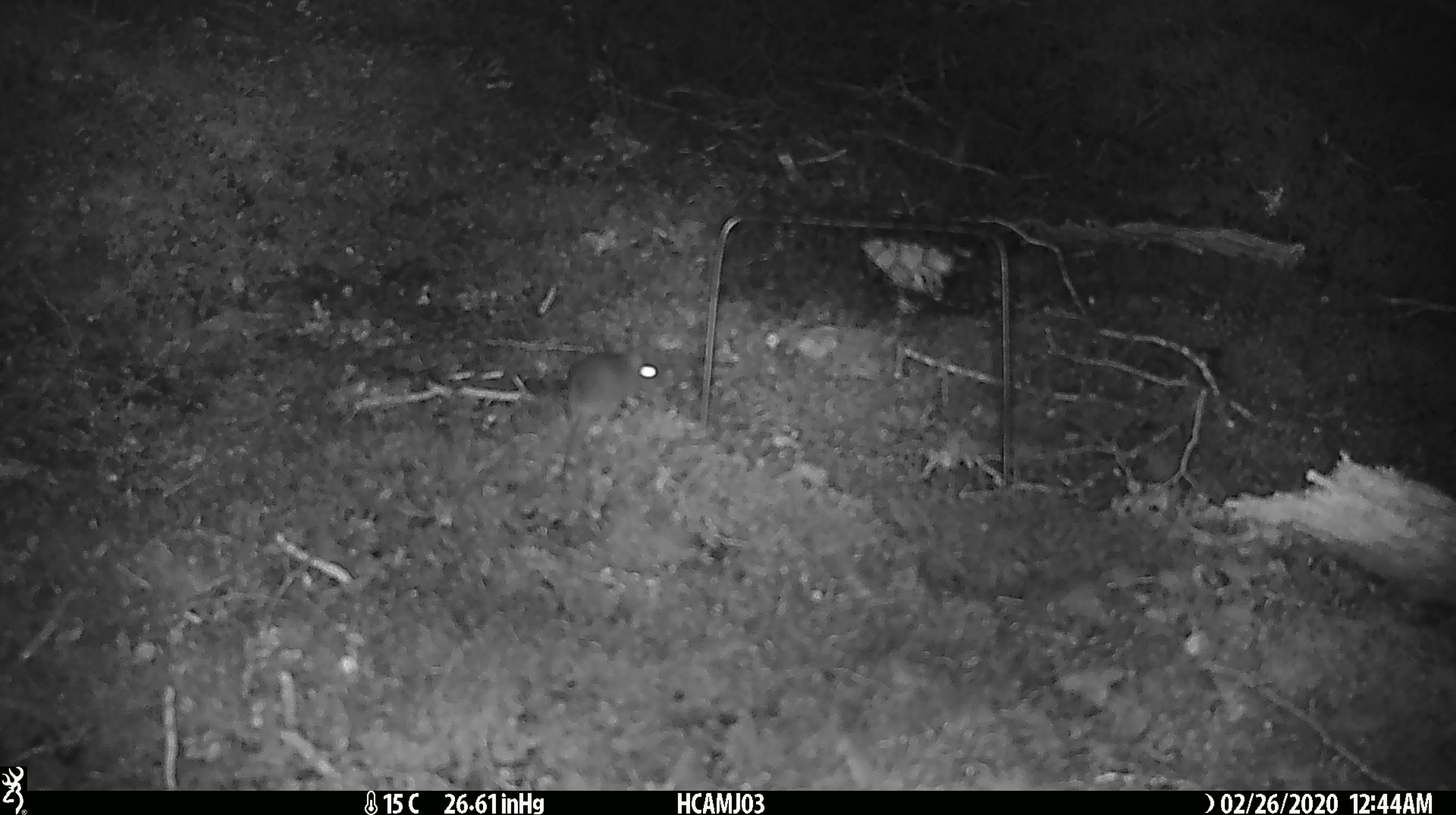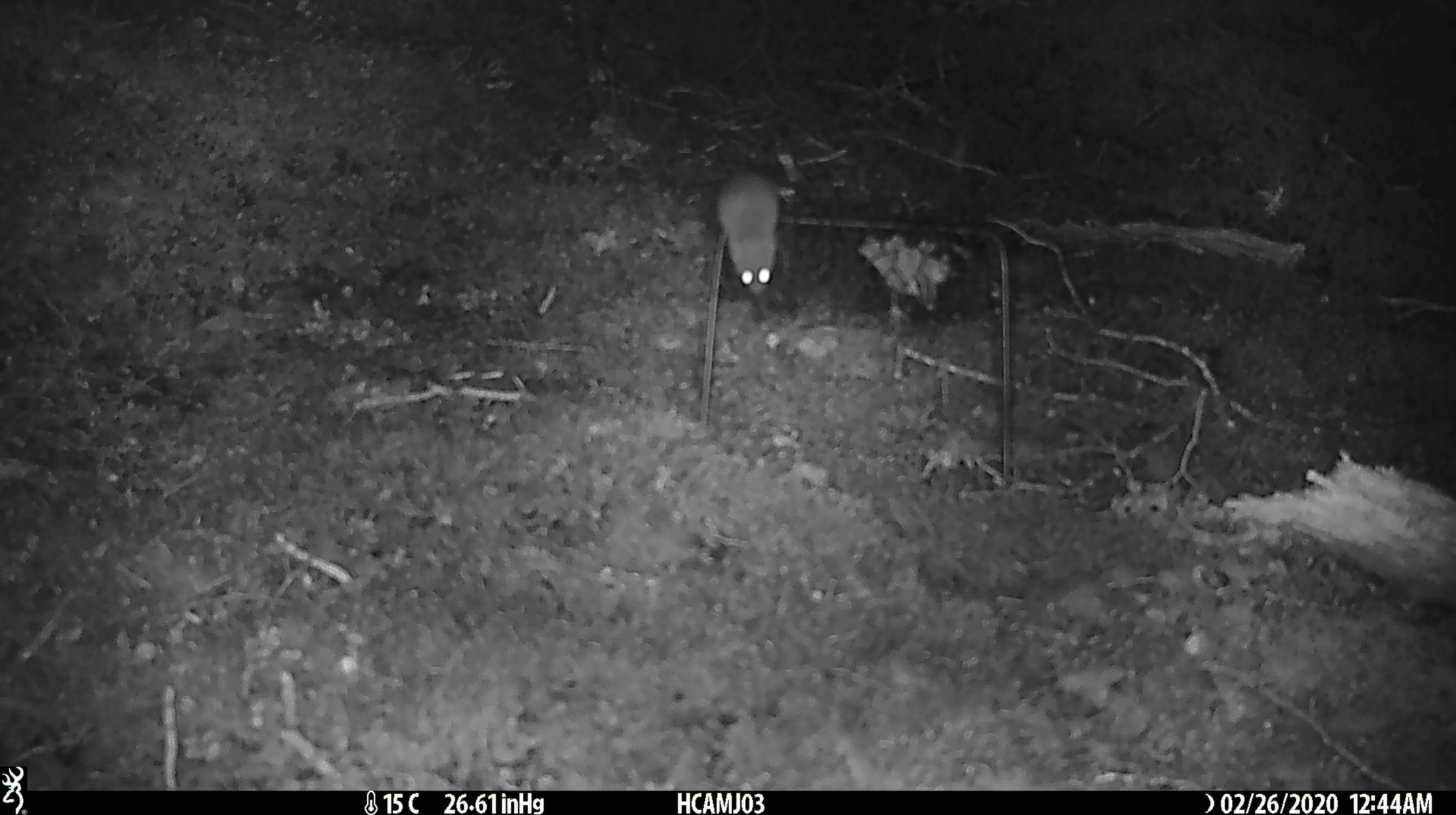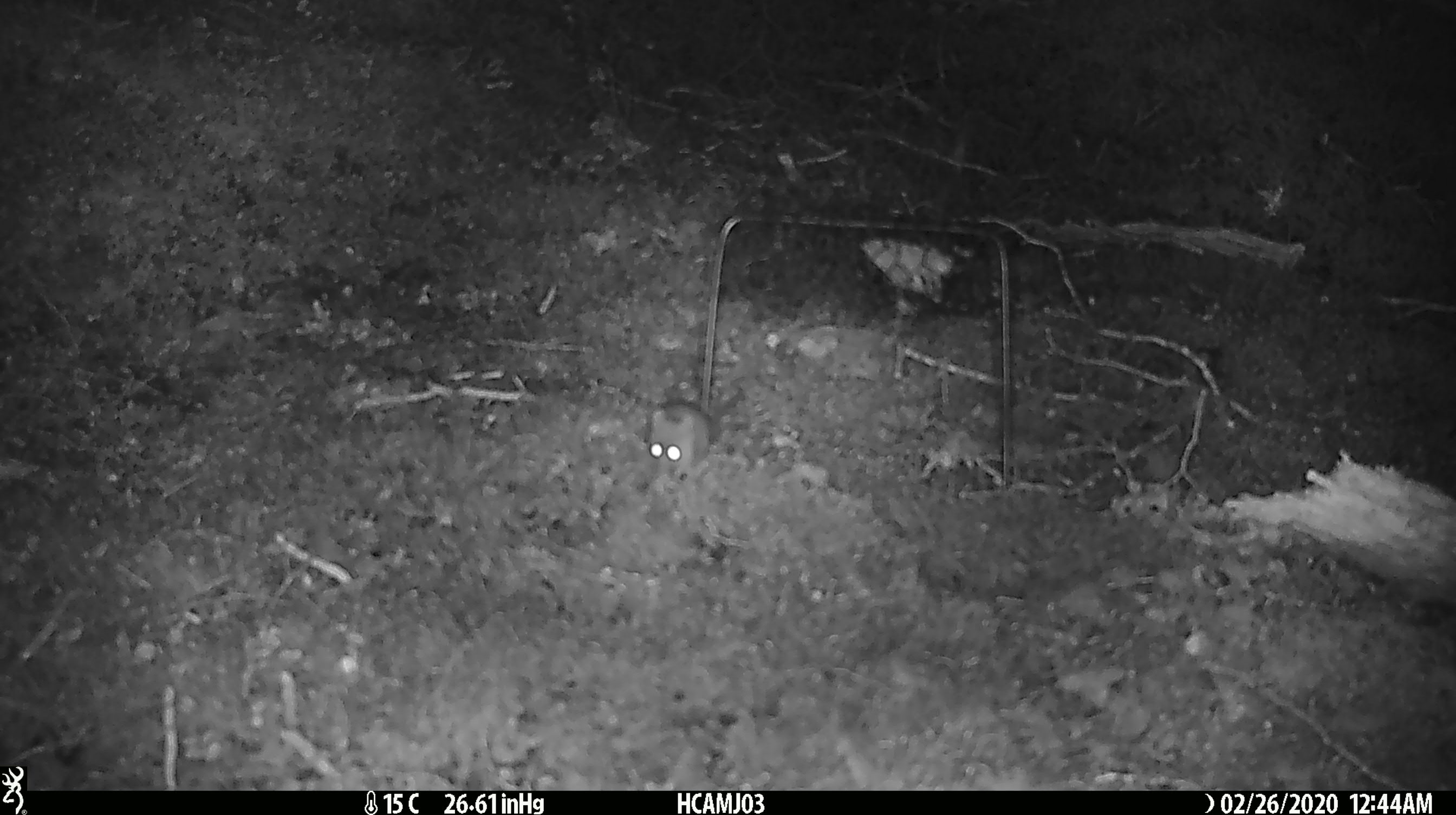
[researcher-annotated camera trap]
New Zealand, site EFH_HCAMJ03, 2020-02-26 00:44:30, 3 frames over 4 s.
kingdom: Animalia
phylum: Chordata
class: Mammalia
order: Rodentia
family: Muridae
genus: Mus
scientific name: Mus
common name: mouse